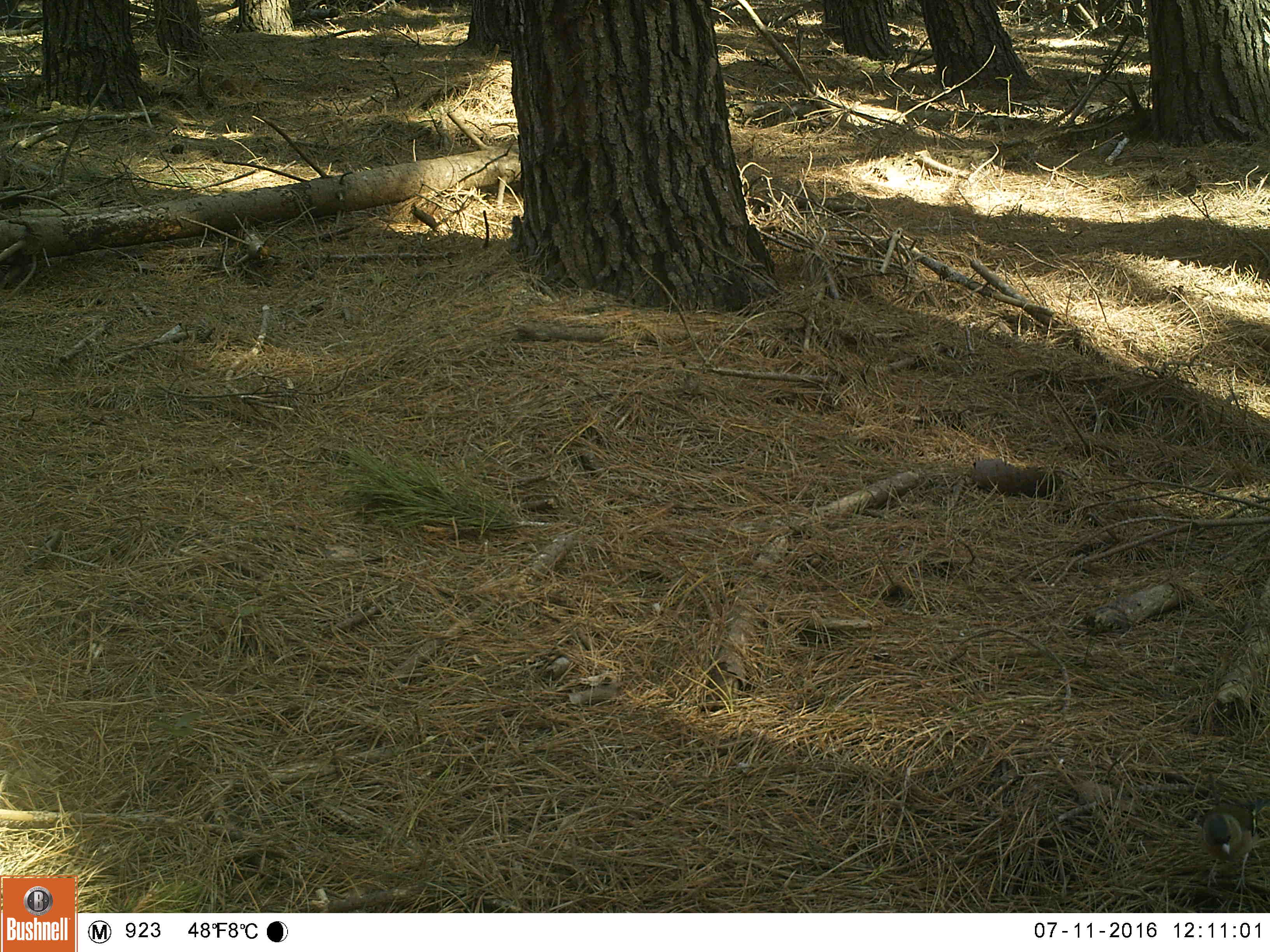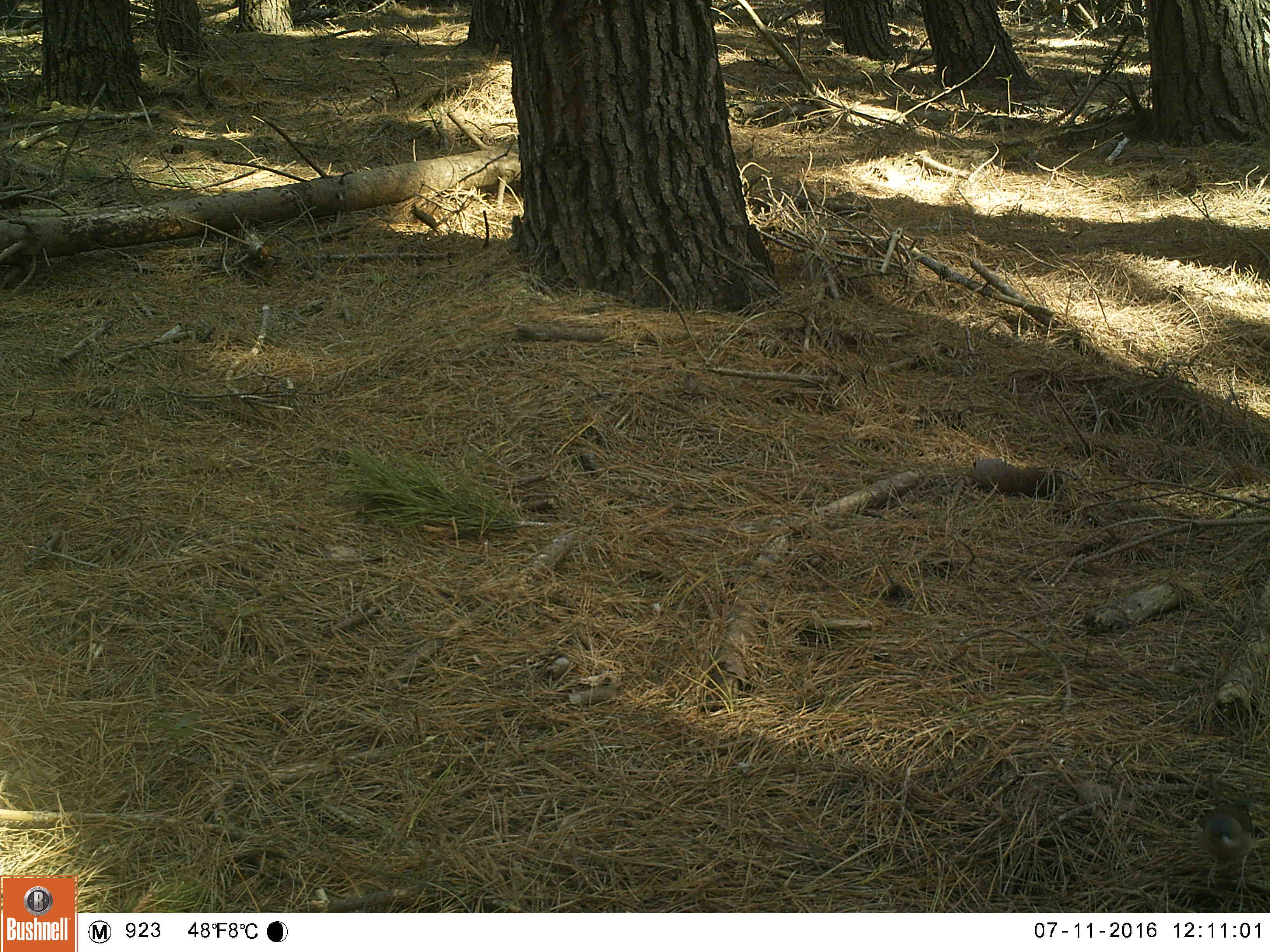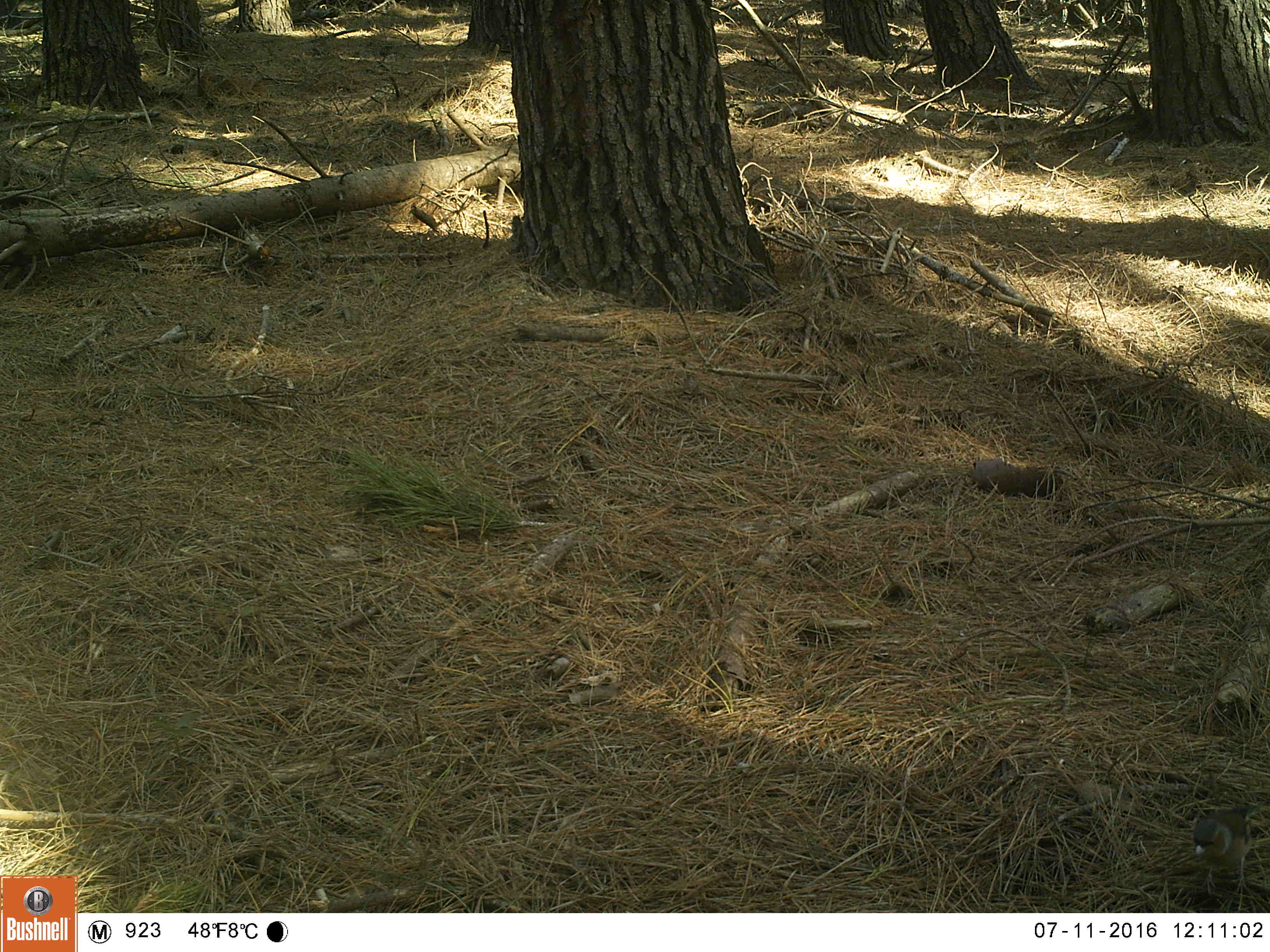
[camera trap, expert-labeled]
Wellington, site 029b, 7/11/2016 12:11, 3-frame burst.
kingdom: Animalia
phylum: Chordata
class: Aves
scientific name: Aves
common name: bird